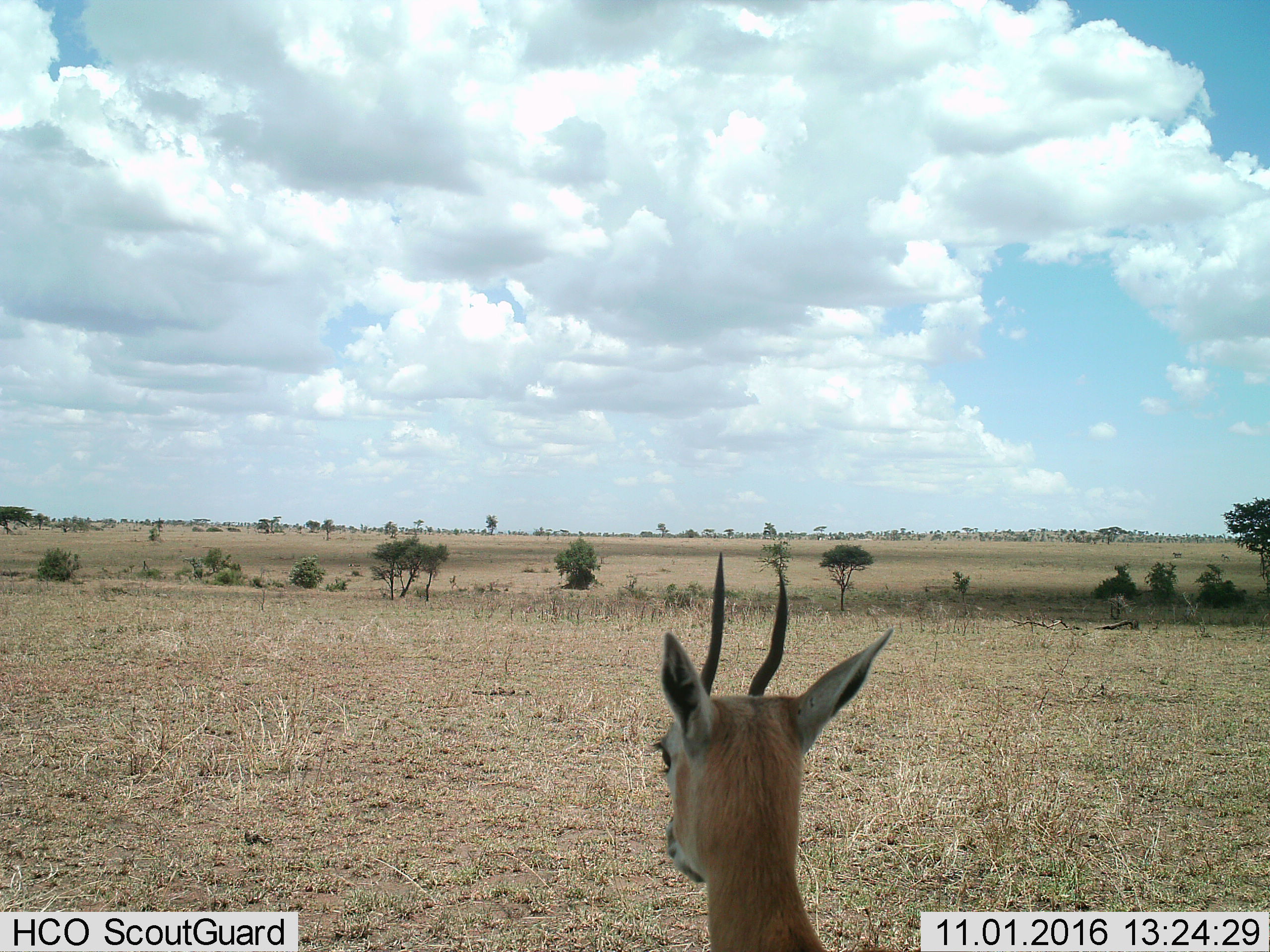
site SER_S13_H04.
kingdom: Animalia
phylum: Chordata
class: Mammalia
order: Artiodactyla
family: Bovidae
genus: Eudorcas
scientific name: Eudorcas thomsonii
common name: thomson's gazelle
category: gazellethomsons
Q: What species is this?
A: Gazellethomsons (thomson's gazelle) (Eudorcas thomsonii).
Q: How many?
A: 1.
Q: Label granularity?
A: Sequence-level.